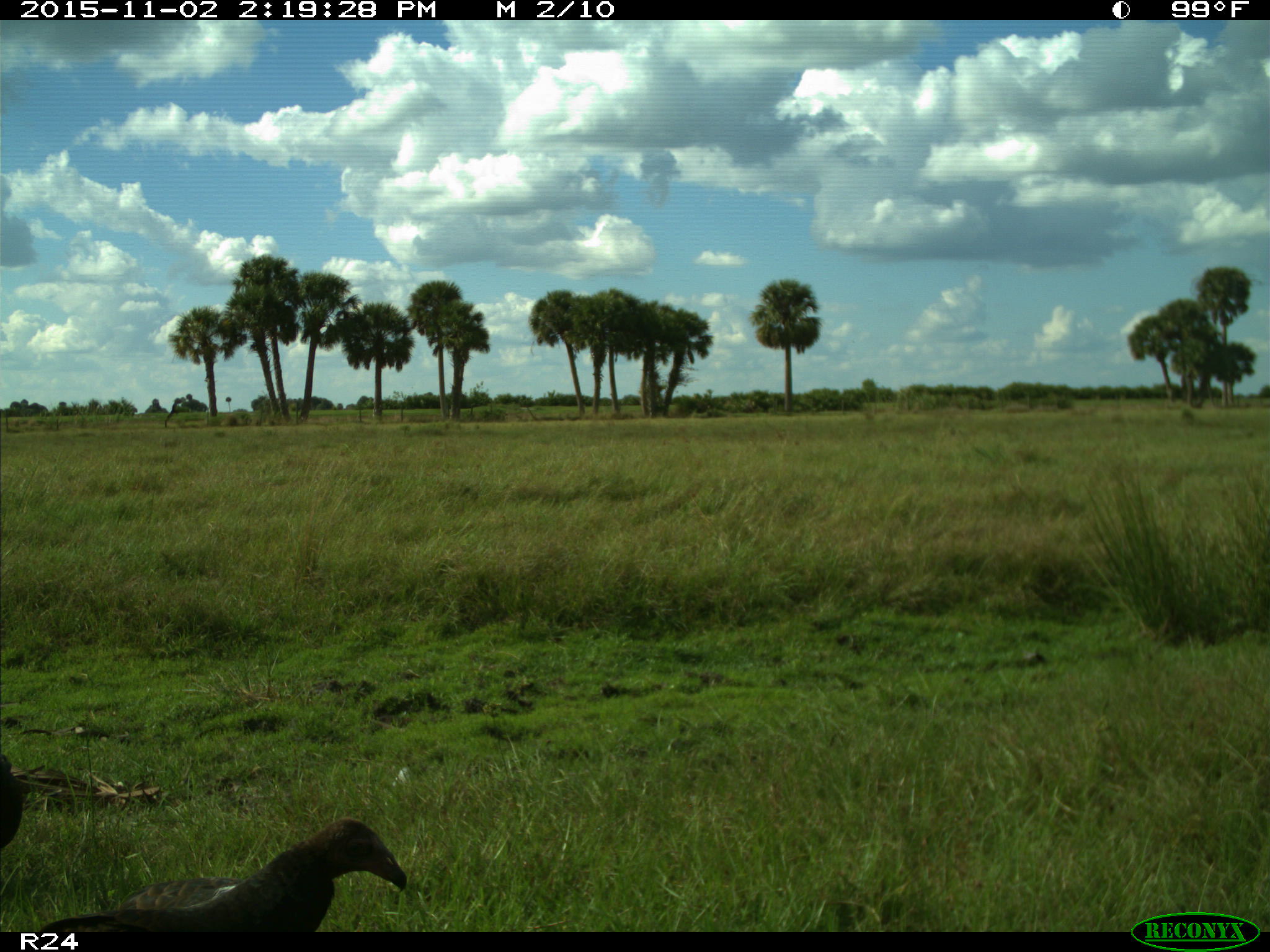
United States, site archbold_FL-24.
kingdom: Animalia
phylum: Chordata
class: Aves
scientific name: Aves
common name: birds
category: unidentified bird